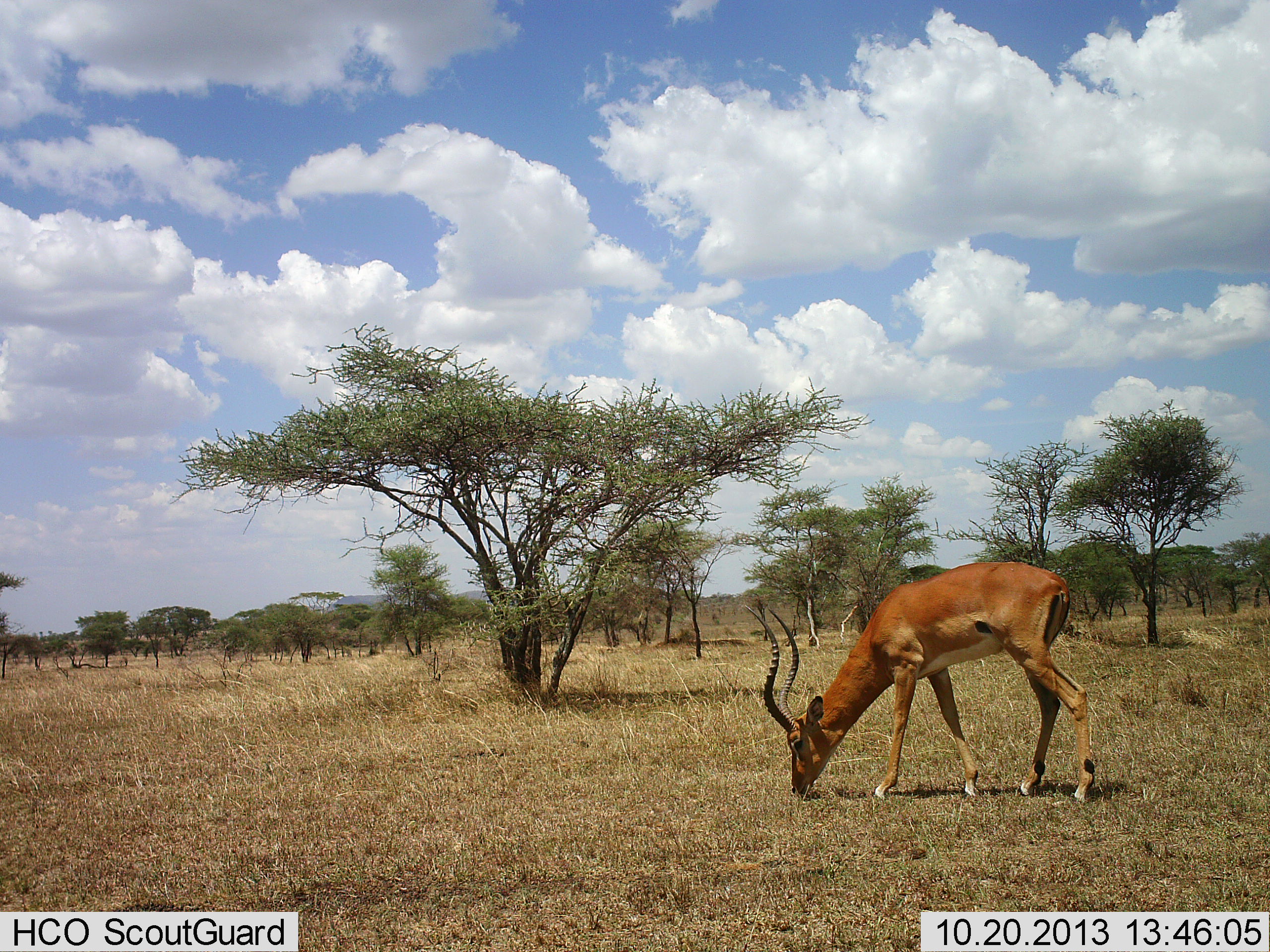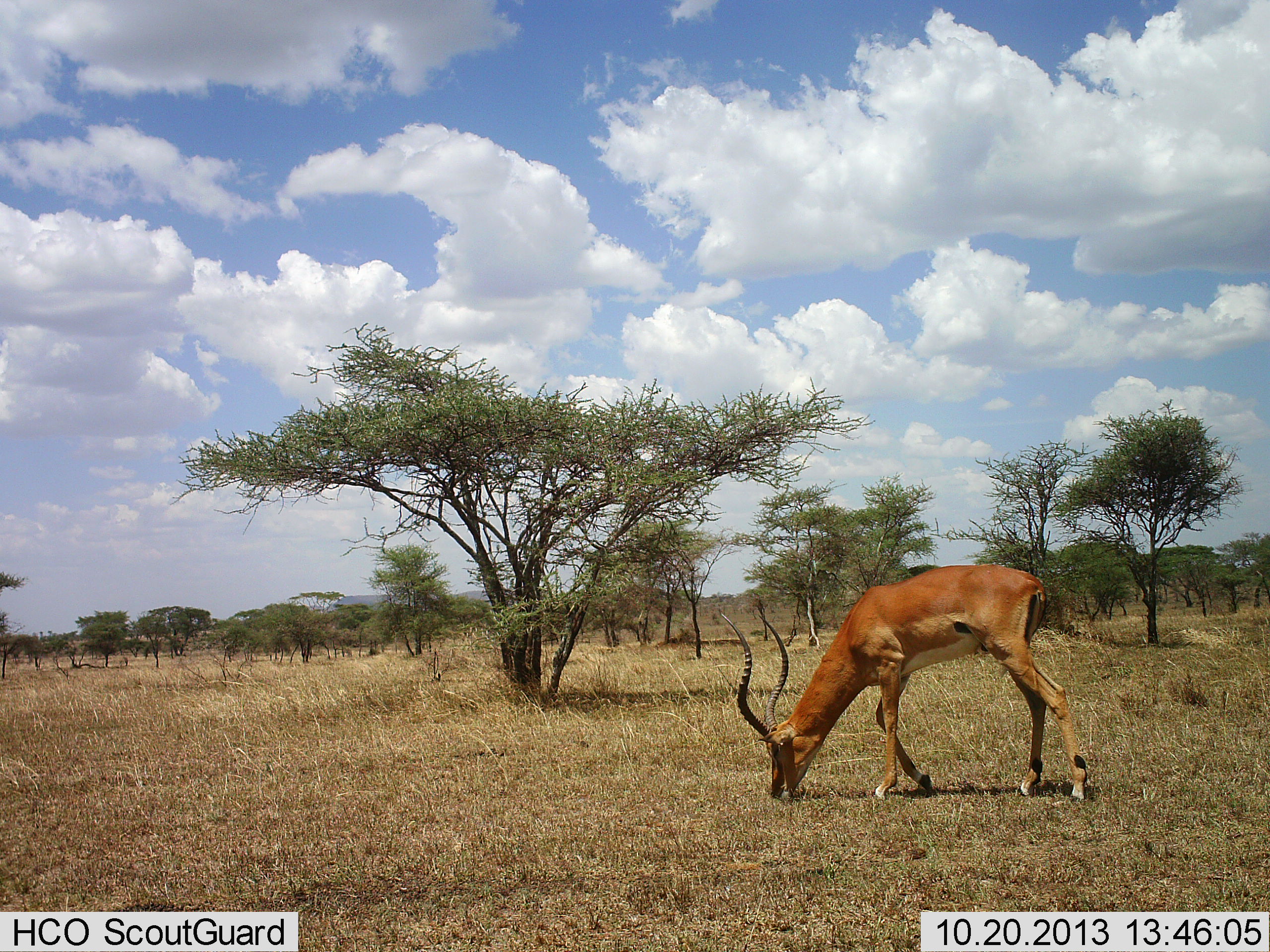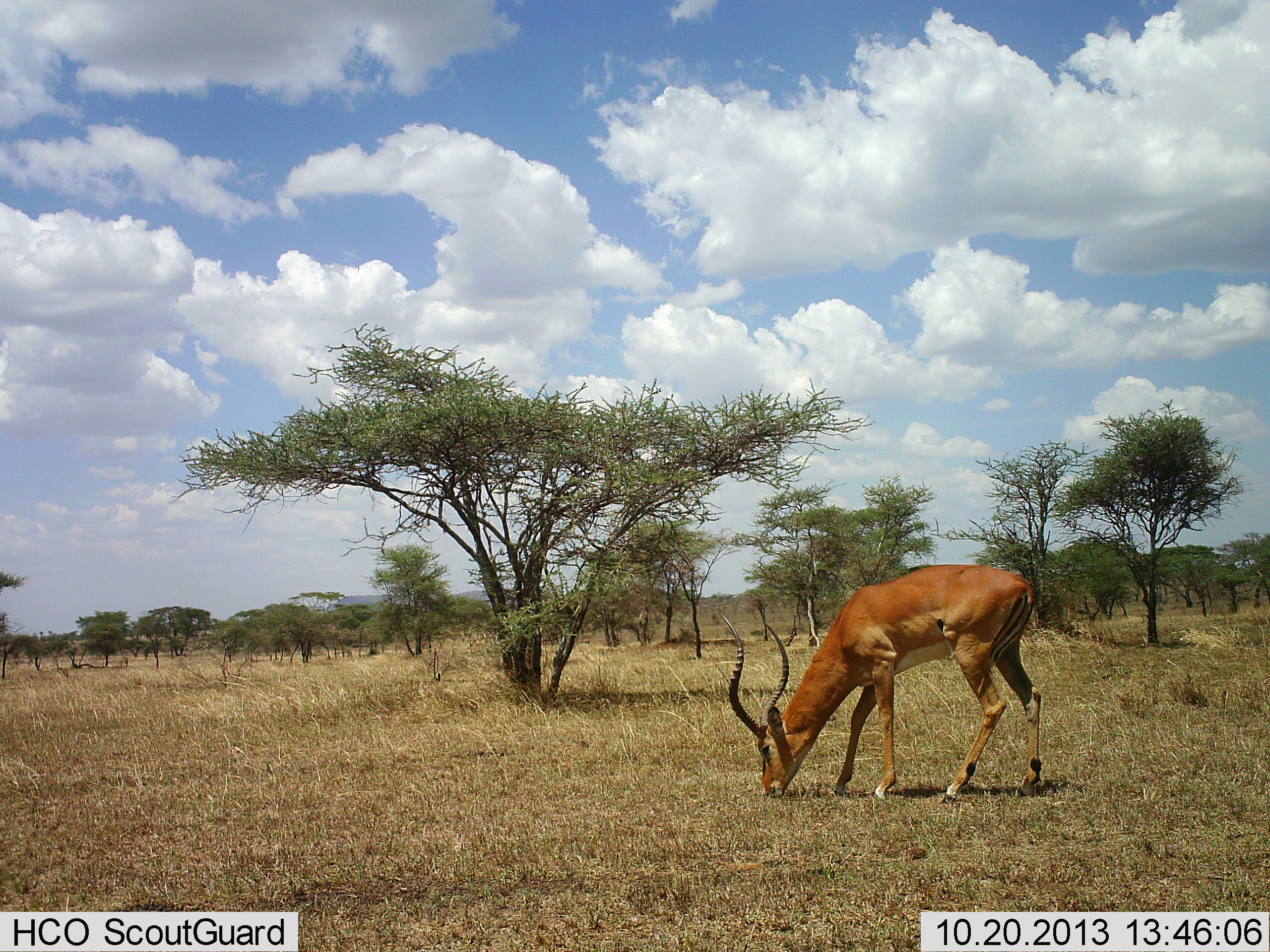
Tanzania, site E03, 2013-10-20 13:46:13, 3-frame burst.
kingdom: Animalia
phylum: Chordata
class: Mammalia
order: Artiodactyla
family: Bovidae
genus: Aepyceros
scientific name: Aepyceros melampus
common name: impala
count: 1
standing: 20%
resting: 0%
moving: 10%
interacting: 0%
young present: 0%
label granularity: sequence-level